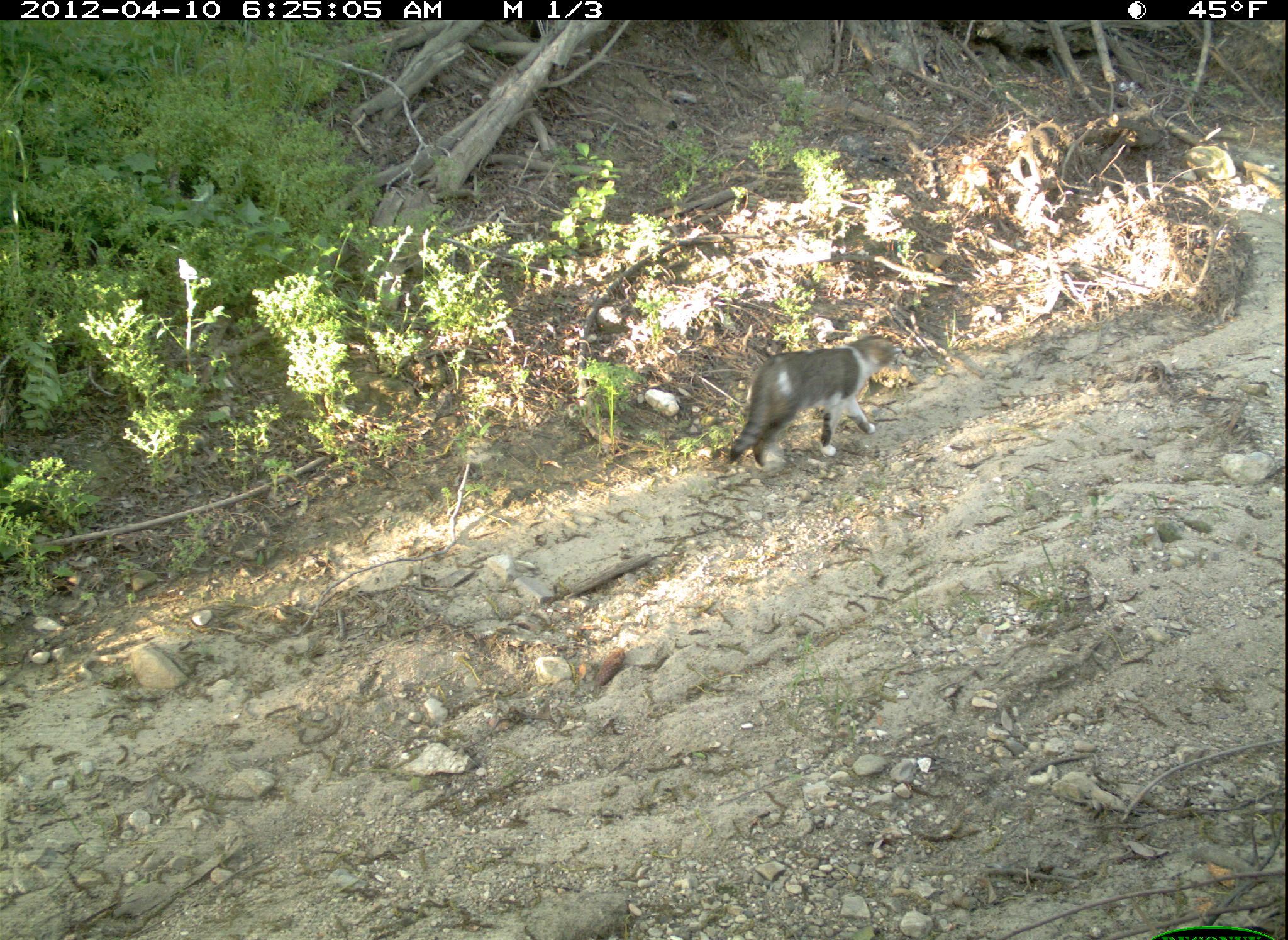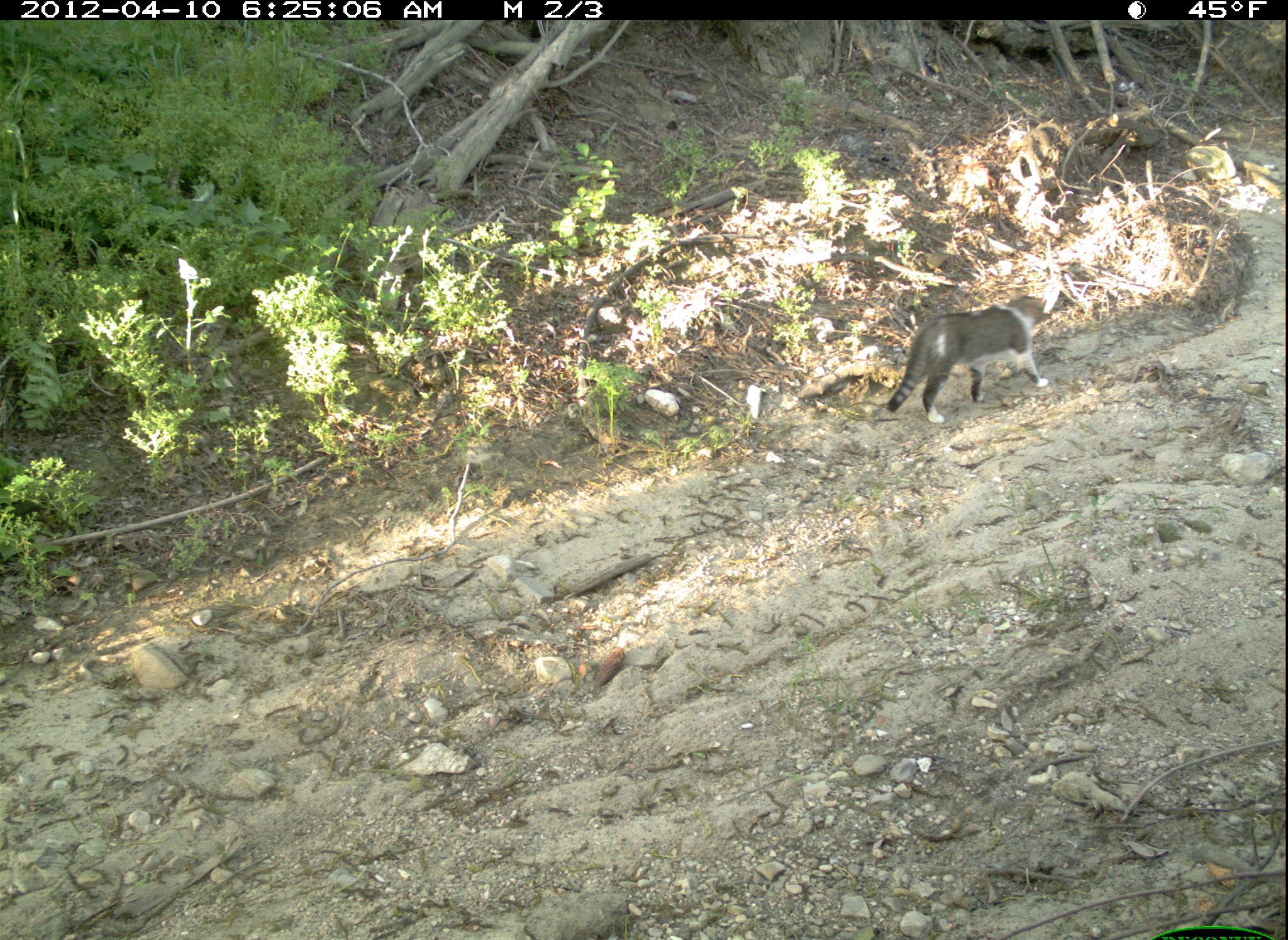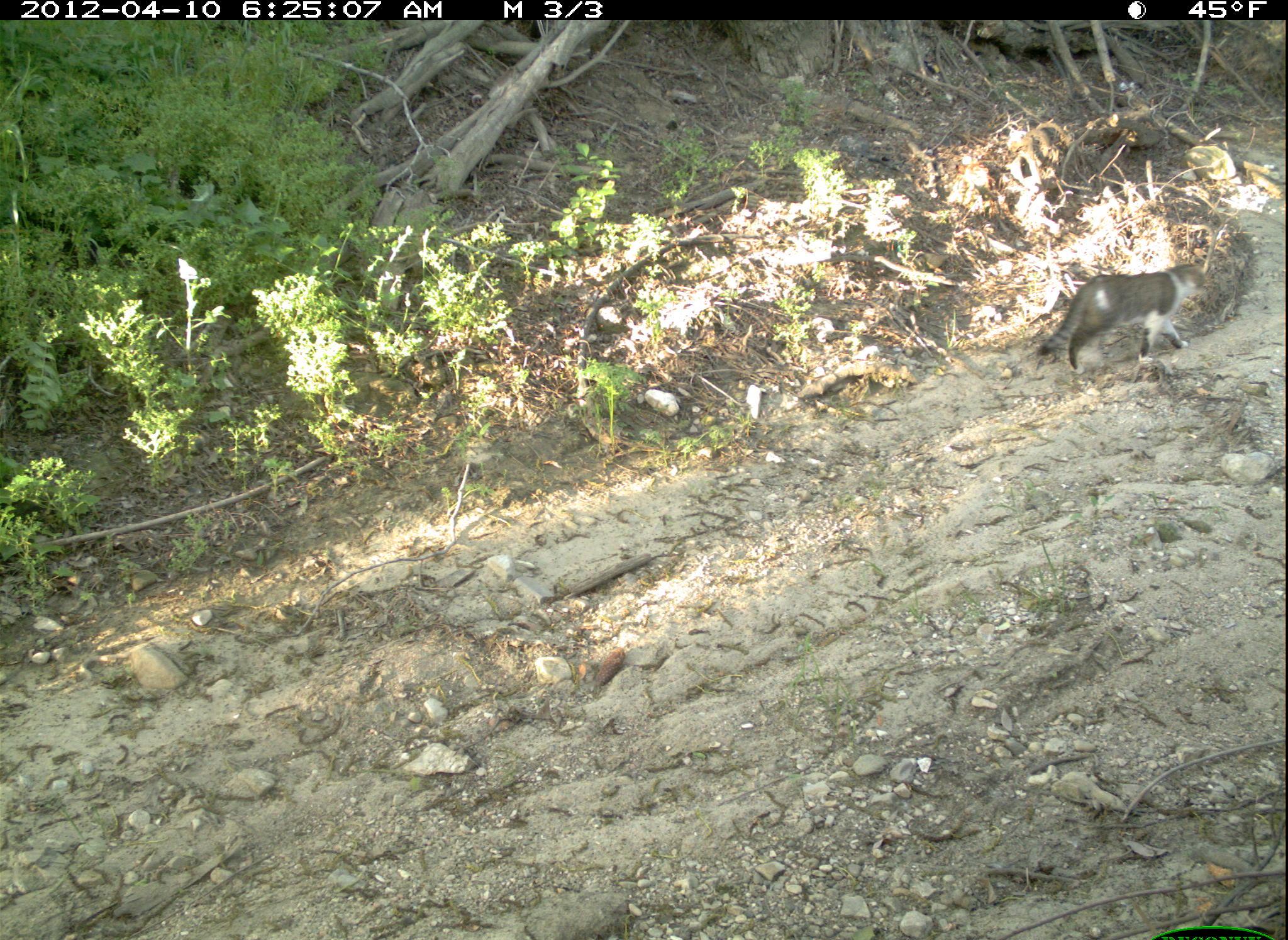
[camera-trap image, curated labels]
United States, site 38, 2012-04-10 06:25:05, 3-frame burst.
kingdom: Animalia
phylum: Chordata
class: Mammalia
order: Carnivora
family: Felidae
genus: Felis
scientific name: Felis catus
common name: cat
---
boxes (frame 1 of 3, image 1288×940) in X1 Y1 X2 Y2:
cat: 705 322 923 503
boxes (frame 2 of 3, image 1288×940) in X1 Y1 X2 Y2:
cat: 881 290 1064 435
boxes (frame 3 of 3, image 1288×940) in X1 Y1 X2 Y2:
cat: 1040 261 1216 379